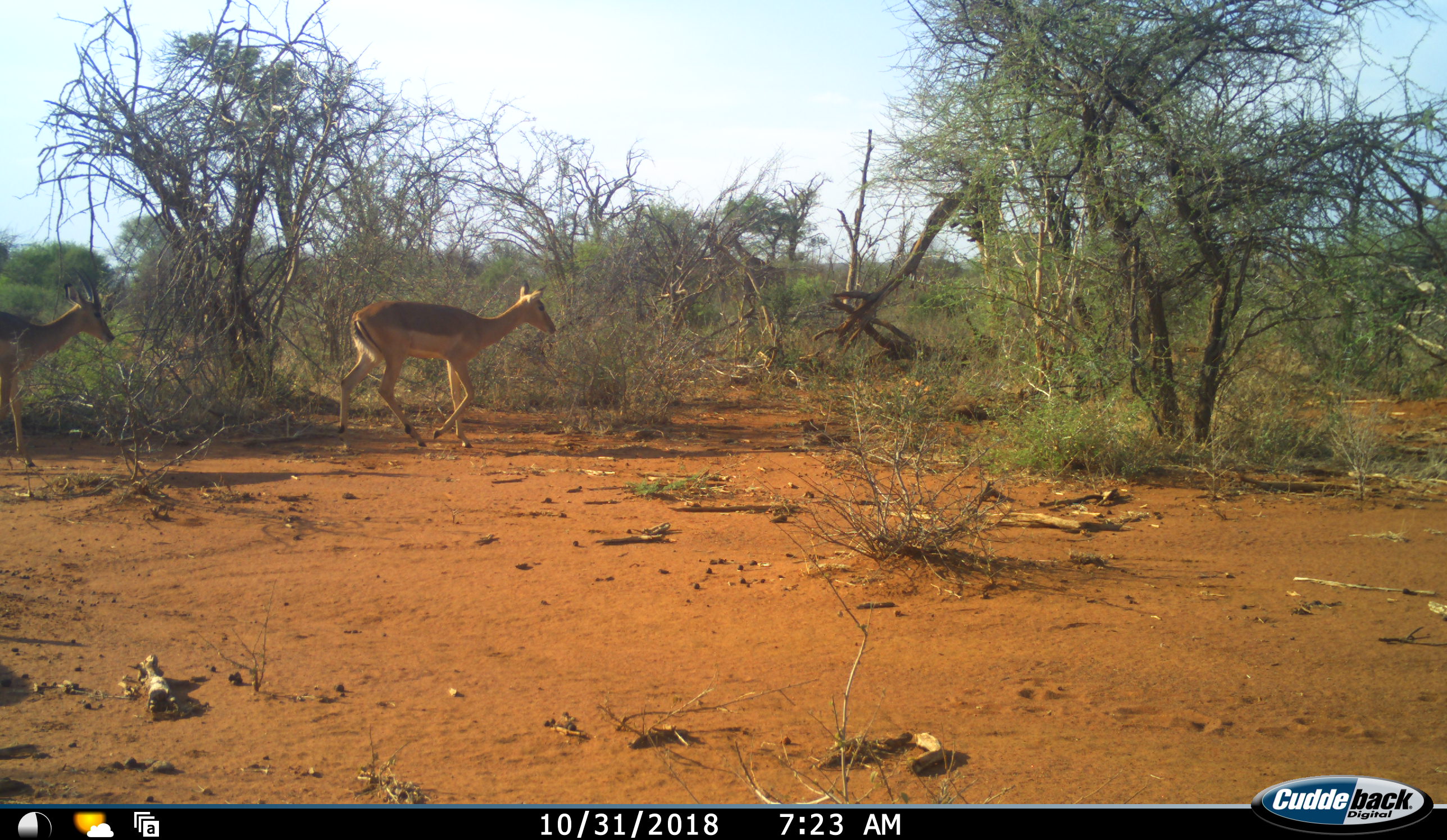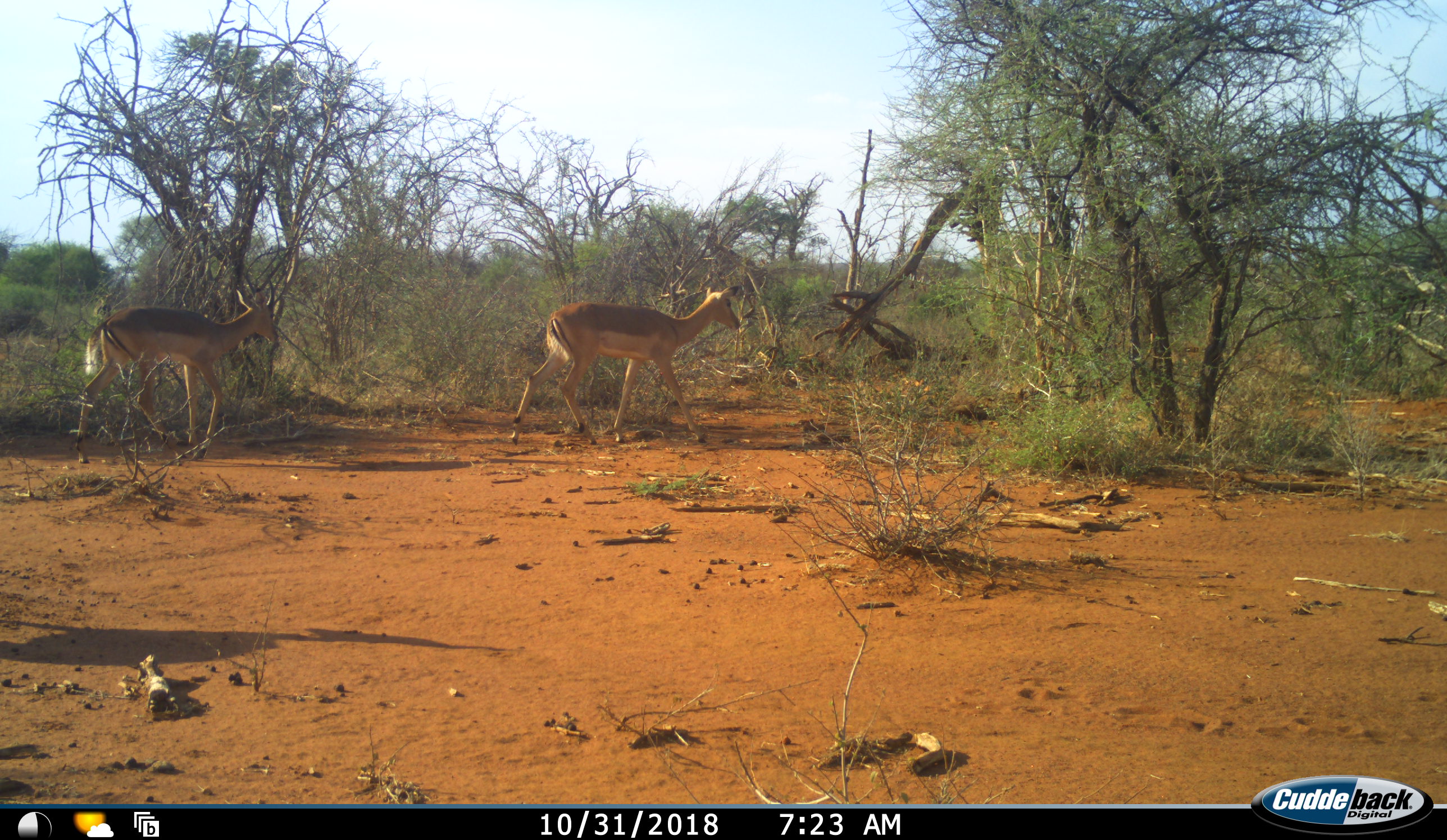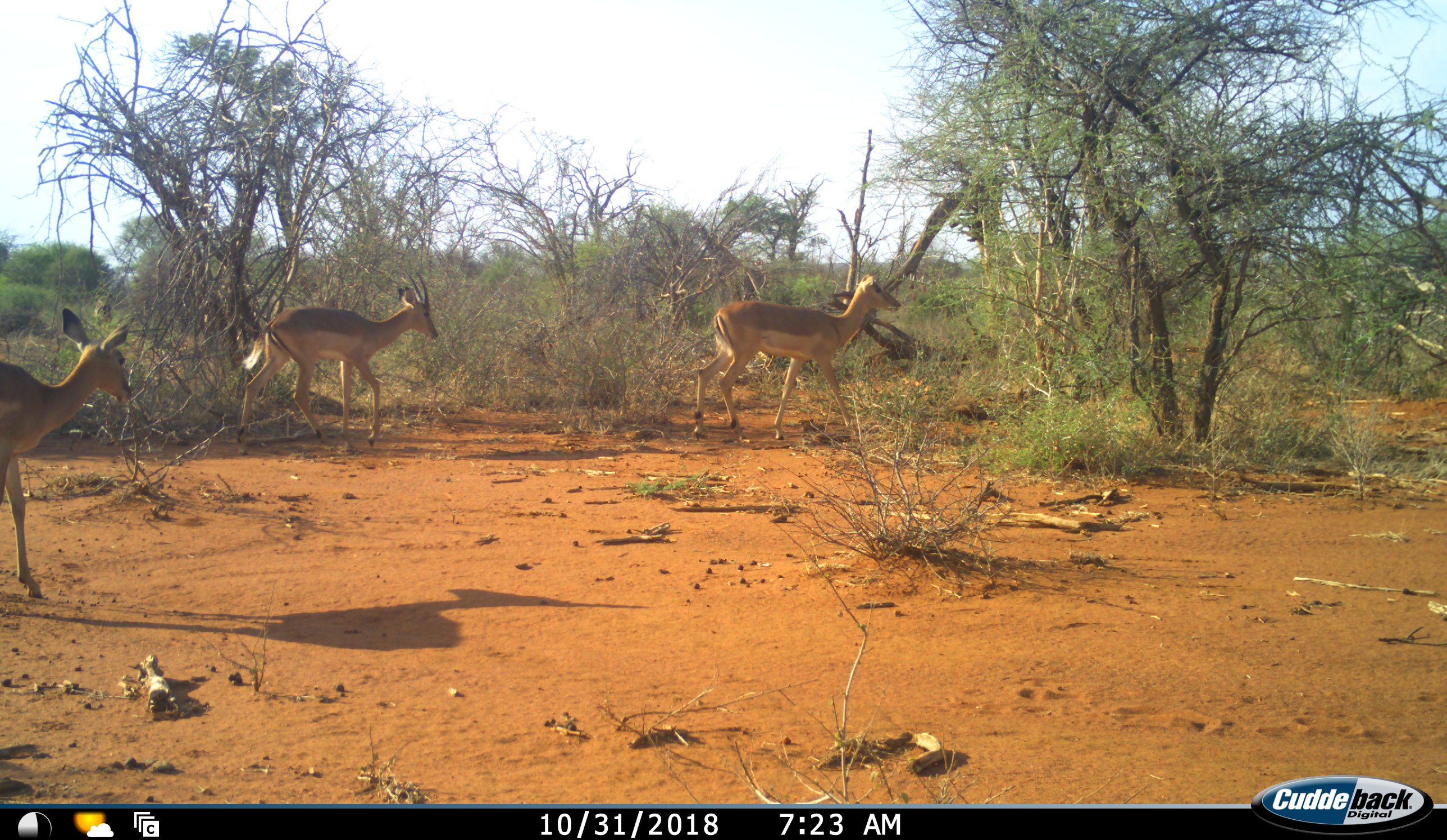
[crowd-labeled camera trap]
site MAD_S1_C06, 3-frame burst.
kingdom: Animalia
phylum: Chordata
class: Mammalia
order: Artiodactyla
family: Bovidae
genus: Aepyceros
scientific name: Aepyceros melampus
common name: impala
Impala (Aepyceros melampus), count 3. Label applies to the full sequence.